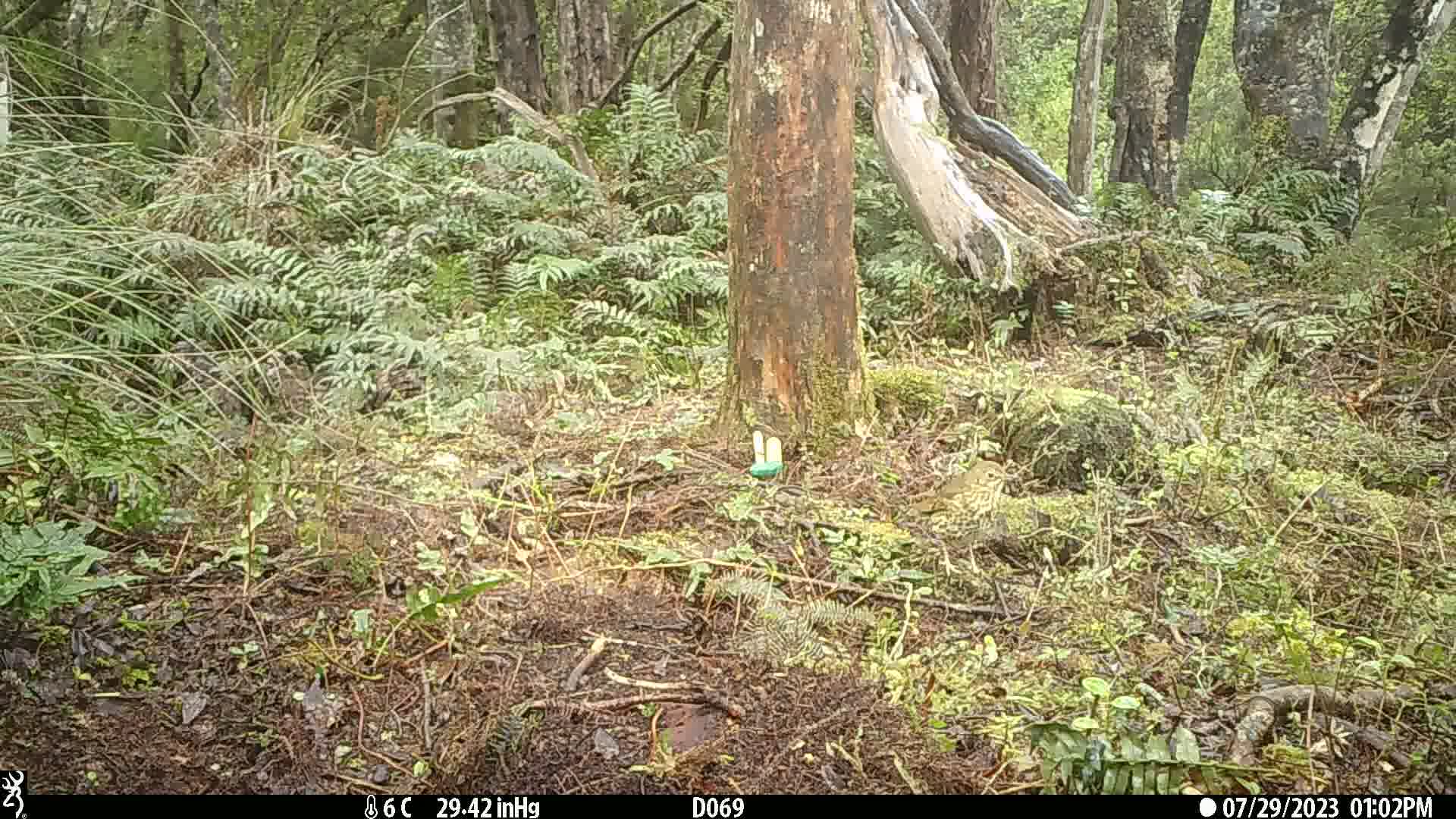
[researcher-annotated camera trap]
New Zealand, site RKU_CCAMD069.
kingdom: Animalia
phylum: Chordata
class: Aves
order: Passeriformes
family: Turdidae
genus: Turdus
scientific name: Turdus philomelos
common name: song thrush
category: thrush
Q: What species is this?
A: Thrush (song thrush) (Turdus philomelos).